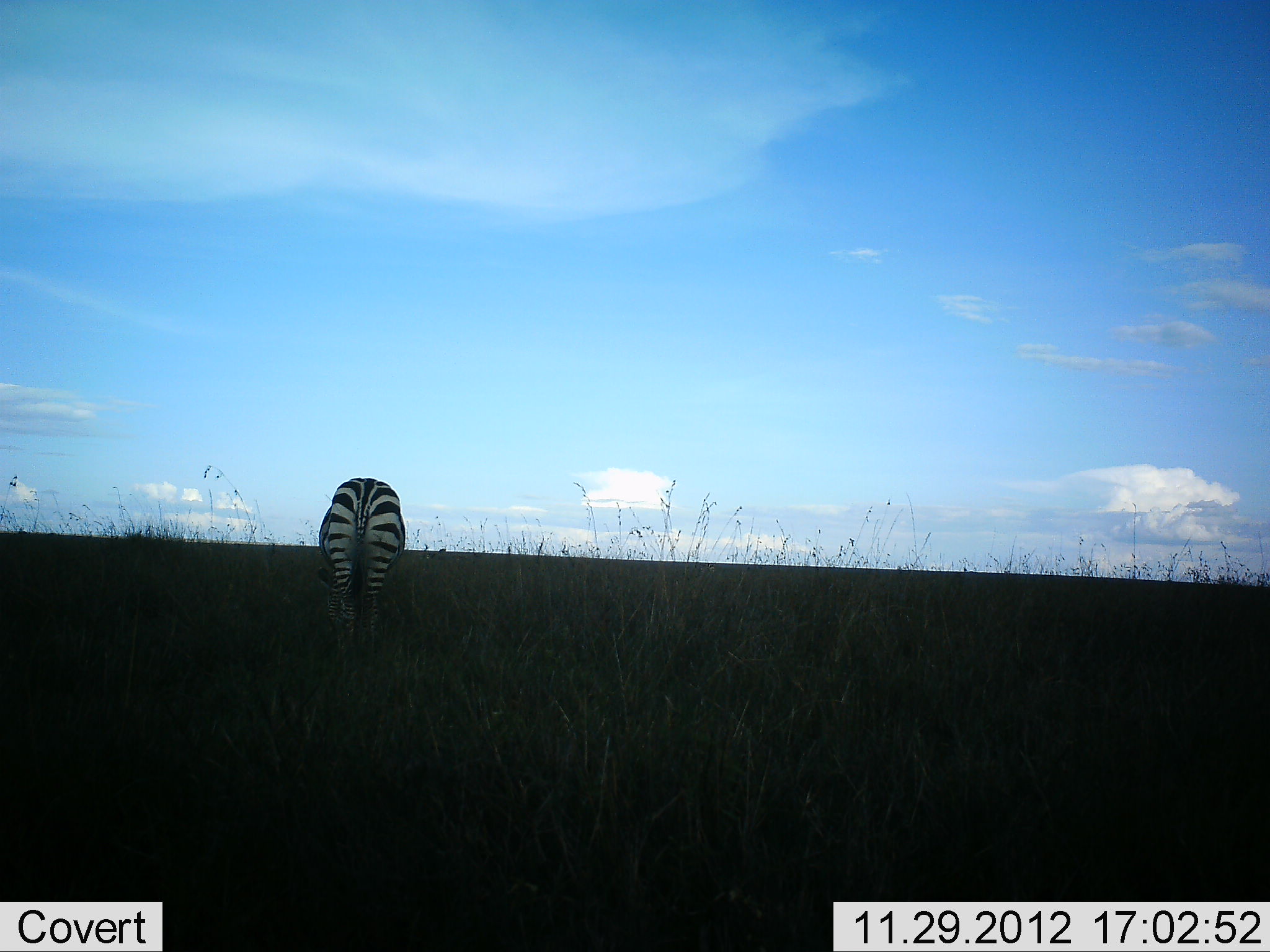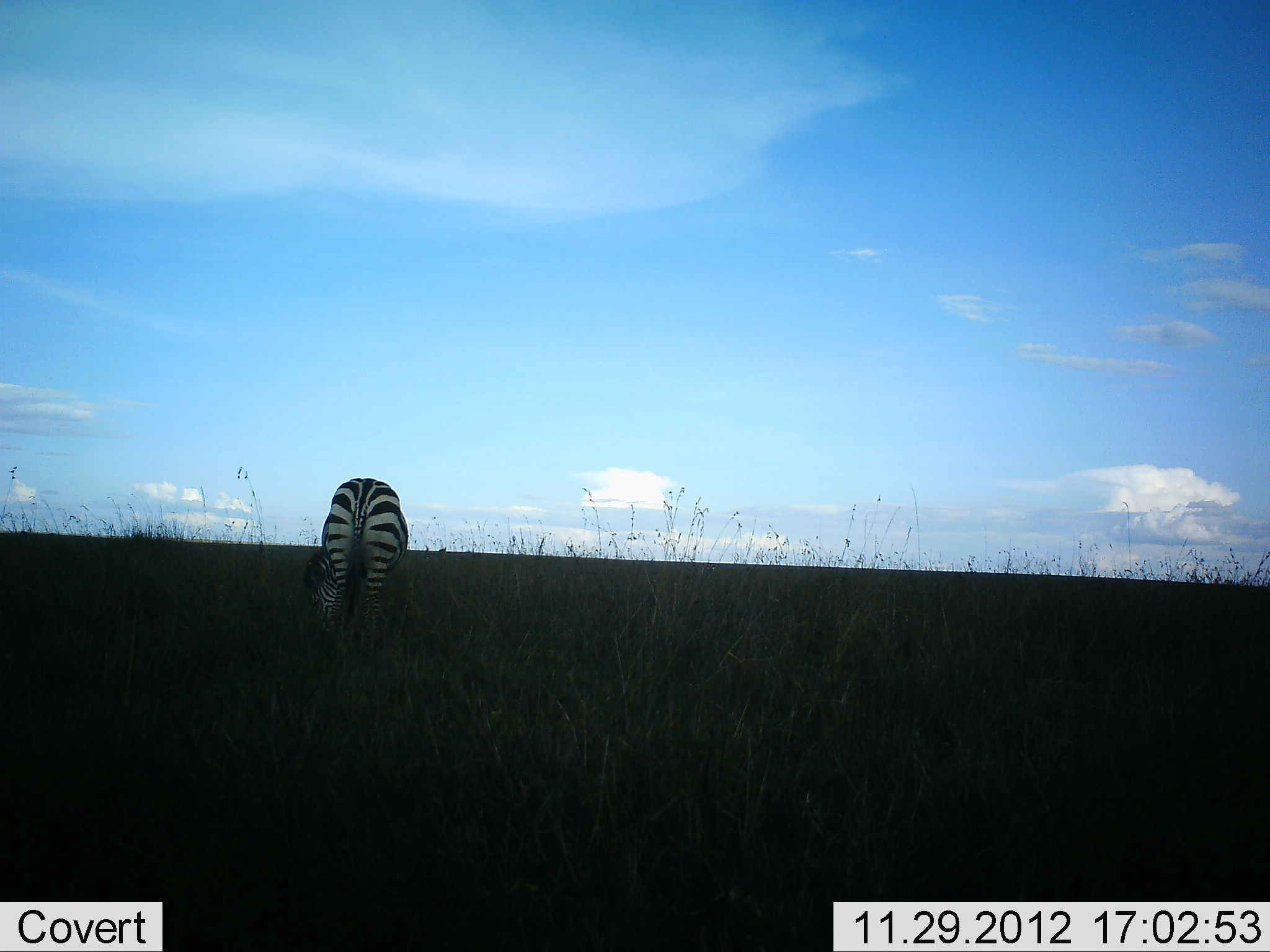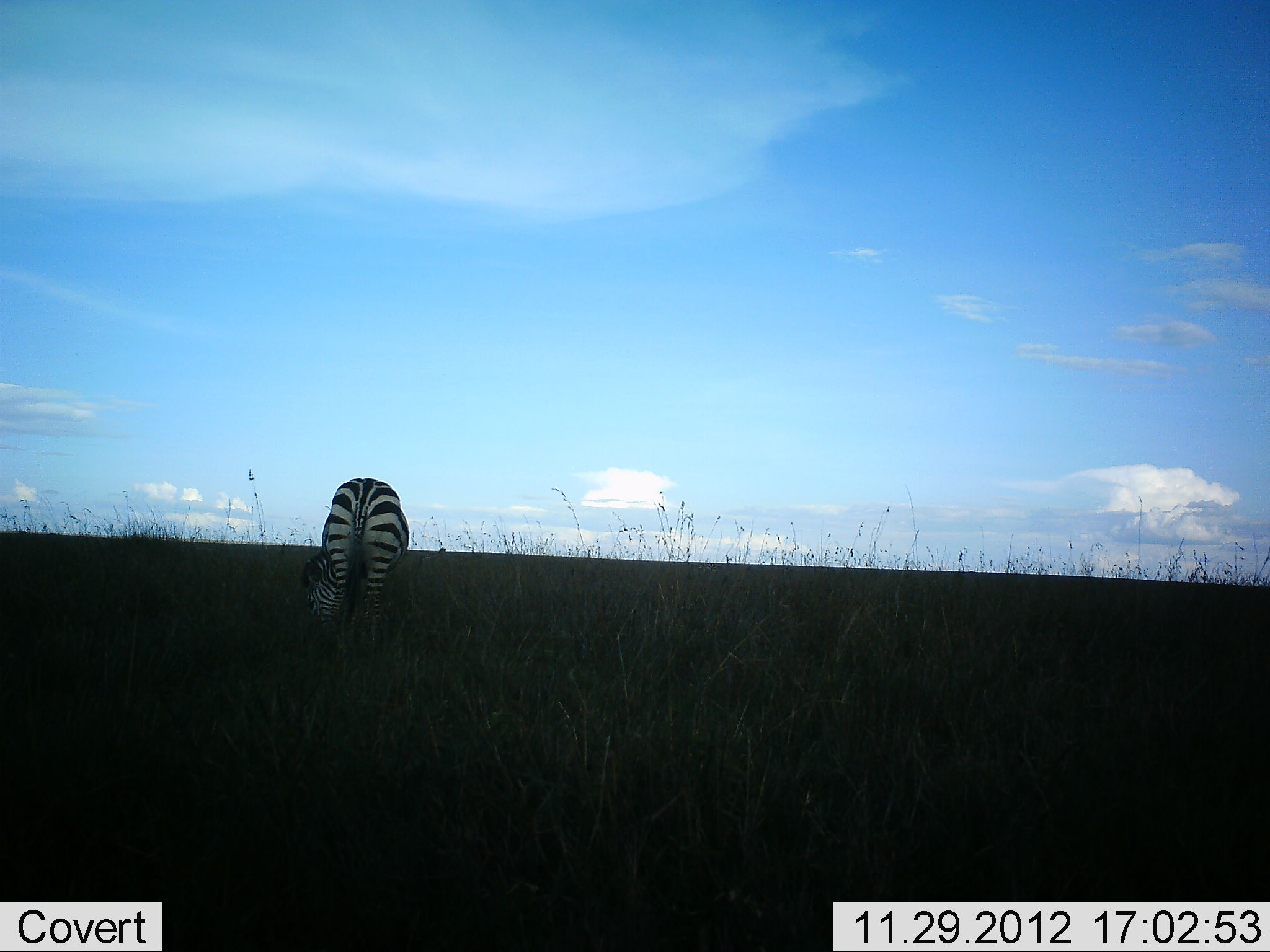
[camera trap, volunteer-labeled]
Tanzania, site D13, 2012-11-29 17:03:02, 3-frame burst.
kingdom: Animalia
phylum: Chordata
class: Mammalia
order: Perissodactyla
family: Equidae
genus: Equus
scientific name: Equus quagga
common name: plains zebra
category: zebra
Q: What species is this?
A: Zebra (plains zebra) (Equus quagga).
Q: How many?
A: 1.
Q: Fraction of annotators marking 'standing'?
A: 40%.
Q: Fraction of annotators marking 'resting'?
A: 0%.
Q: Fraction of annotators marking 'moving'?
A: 0%.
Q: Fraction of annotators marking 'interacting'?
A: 0%.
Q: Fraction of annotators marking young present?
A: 0%.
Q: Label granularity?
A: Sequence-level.